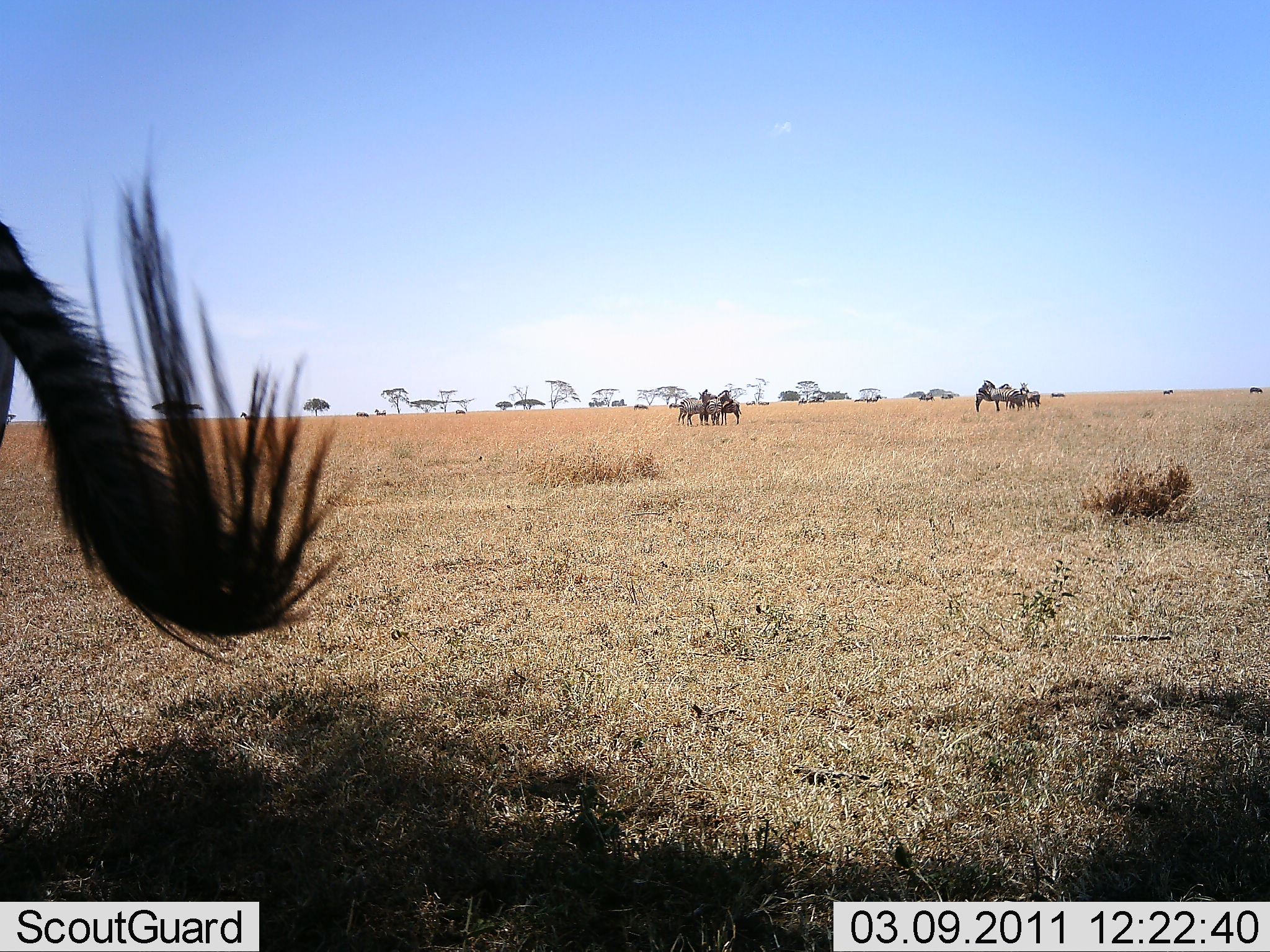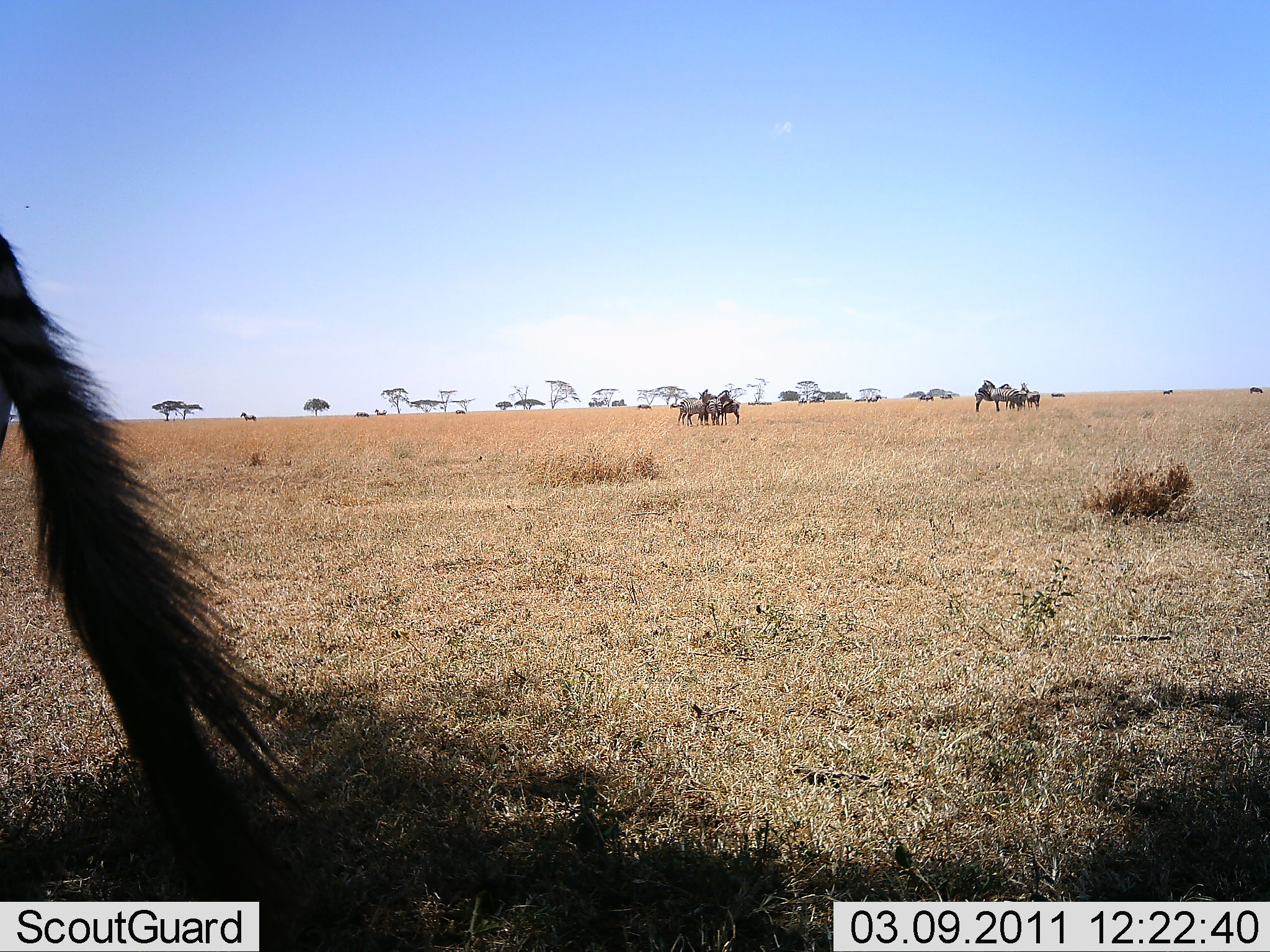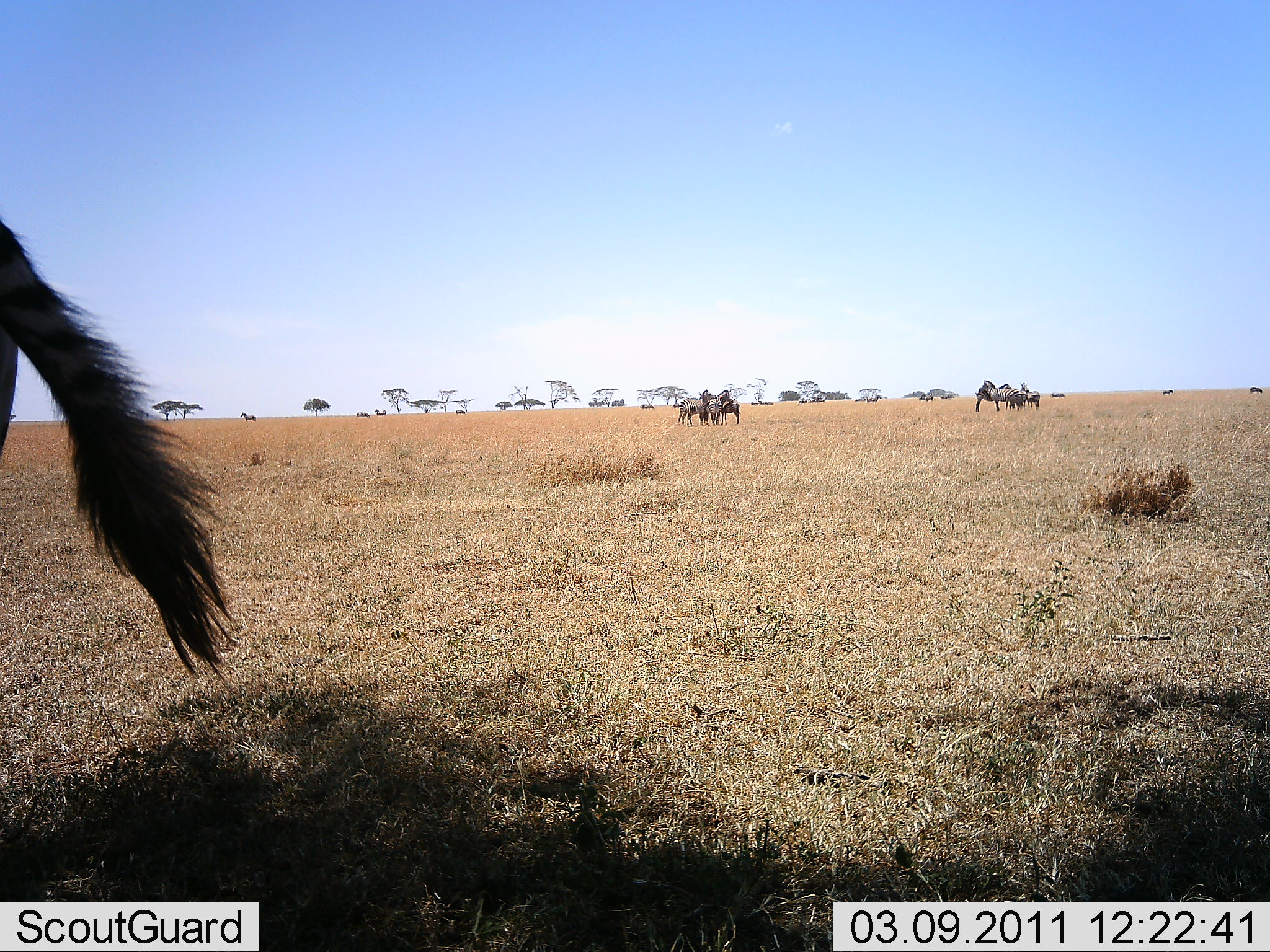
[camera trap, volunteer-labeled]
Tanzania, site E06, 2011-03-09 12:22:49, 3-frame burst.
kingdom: Animalia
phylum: Chordata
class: Mammalia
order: Perissodactyla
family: Equidae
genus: Equus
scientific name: Equus quagga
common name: plains zebra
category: zebra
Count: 1.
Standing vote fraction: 100%.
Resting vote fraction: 0%.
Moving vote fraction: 22%.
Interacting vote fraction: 11%.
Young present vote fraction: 0%.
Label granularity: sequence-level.